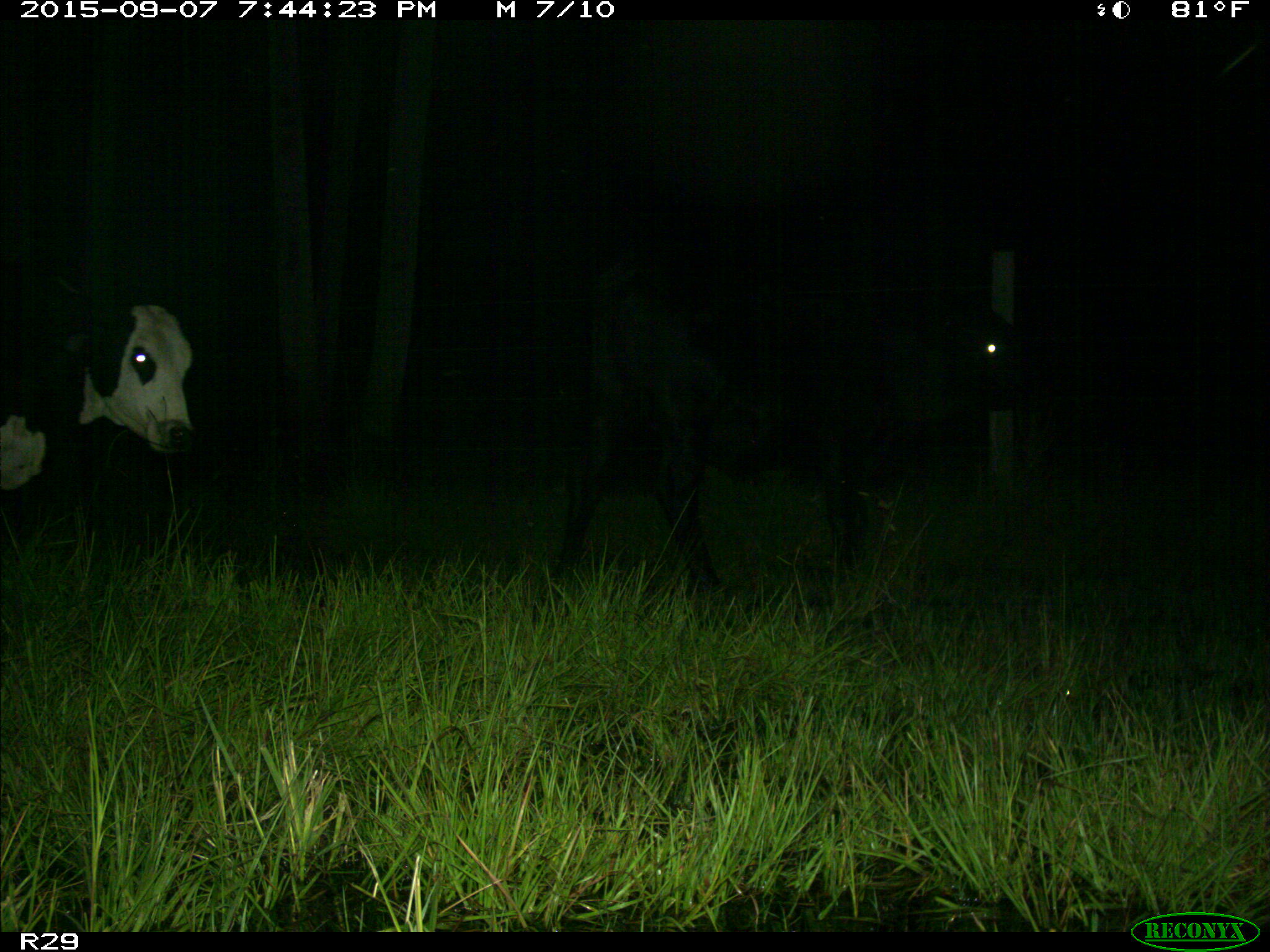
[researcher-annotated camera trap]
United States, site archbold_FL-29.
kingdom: Animalia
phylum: Chordata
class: Mammalia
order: Artiodactyla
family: Bovidae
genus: Bos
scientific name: Bos taurus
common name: domestic cow